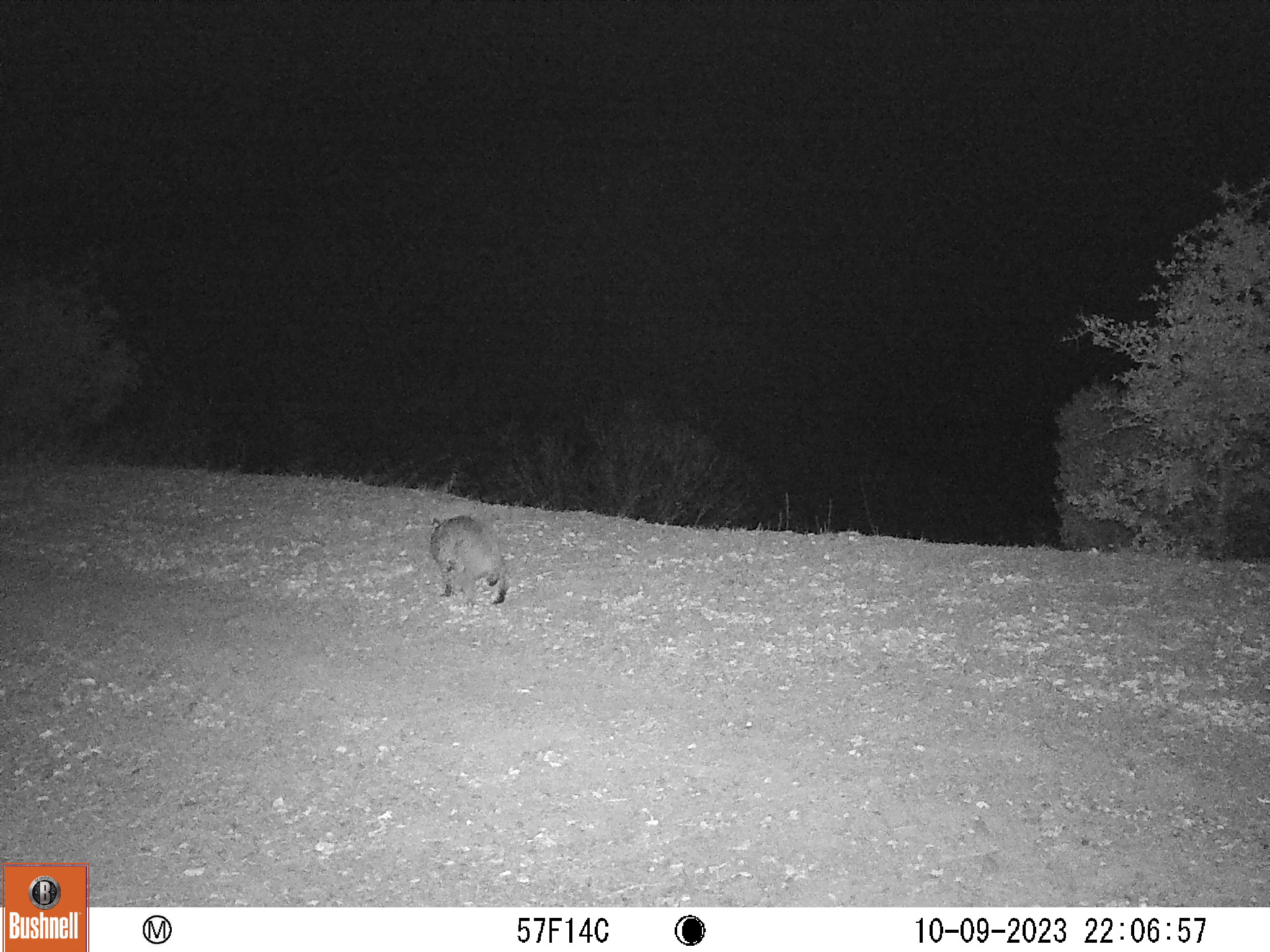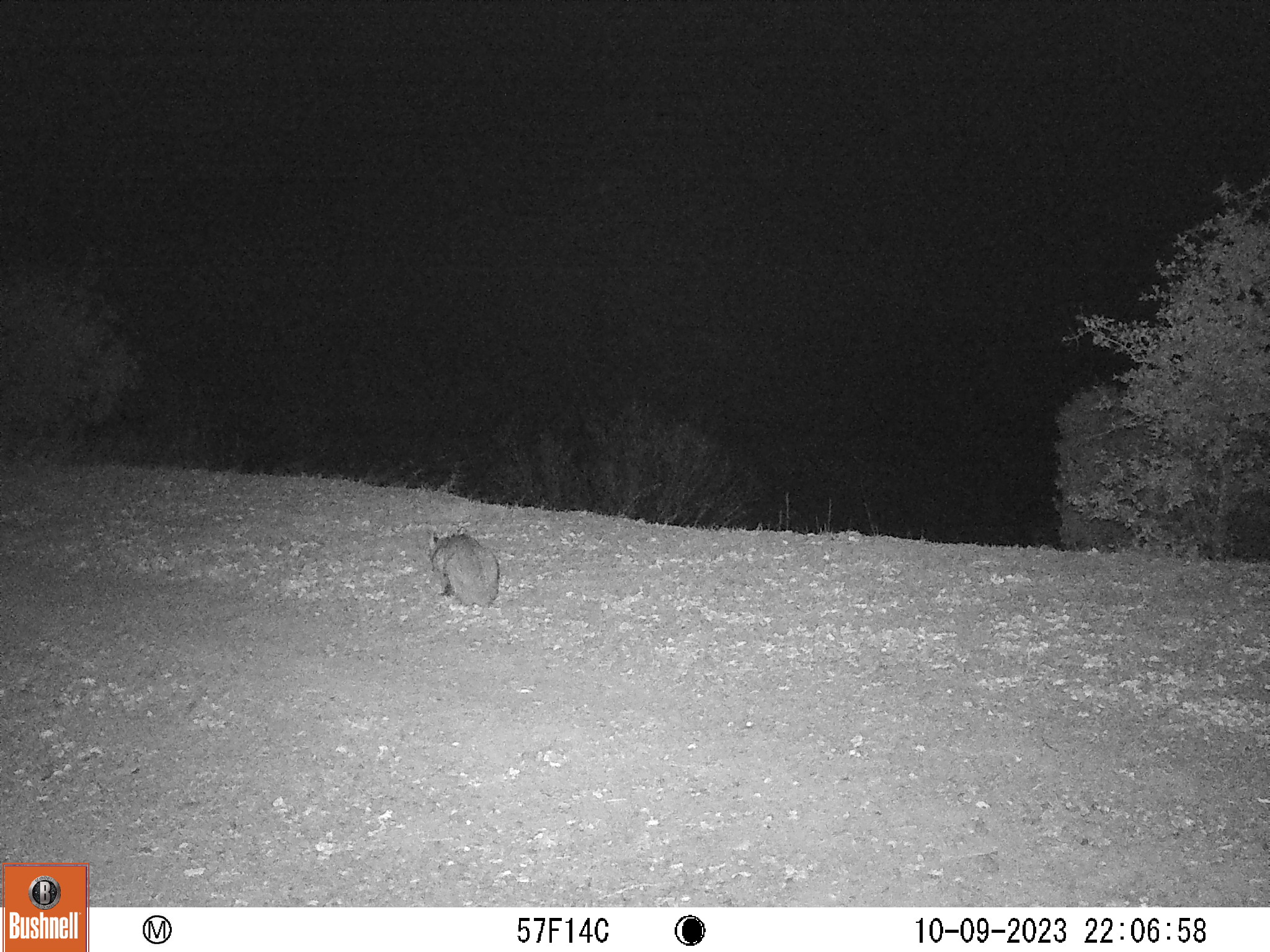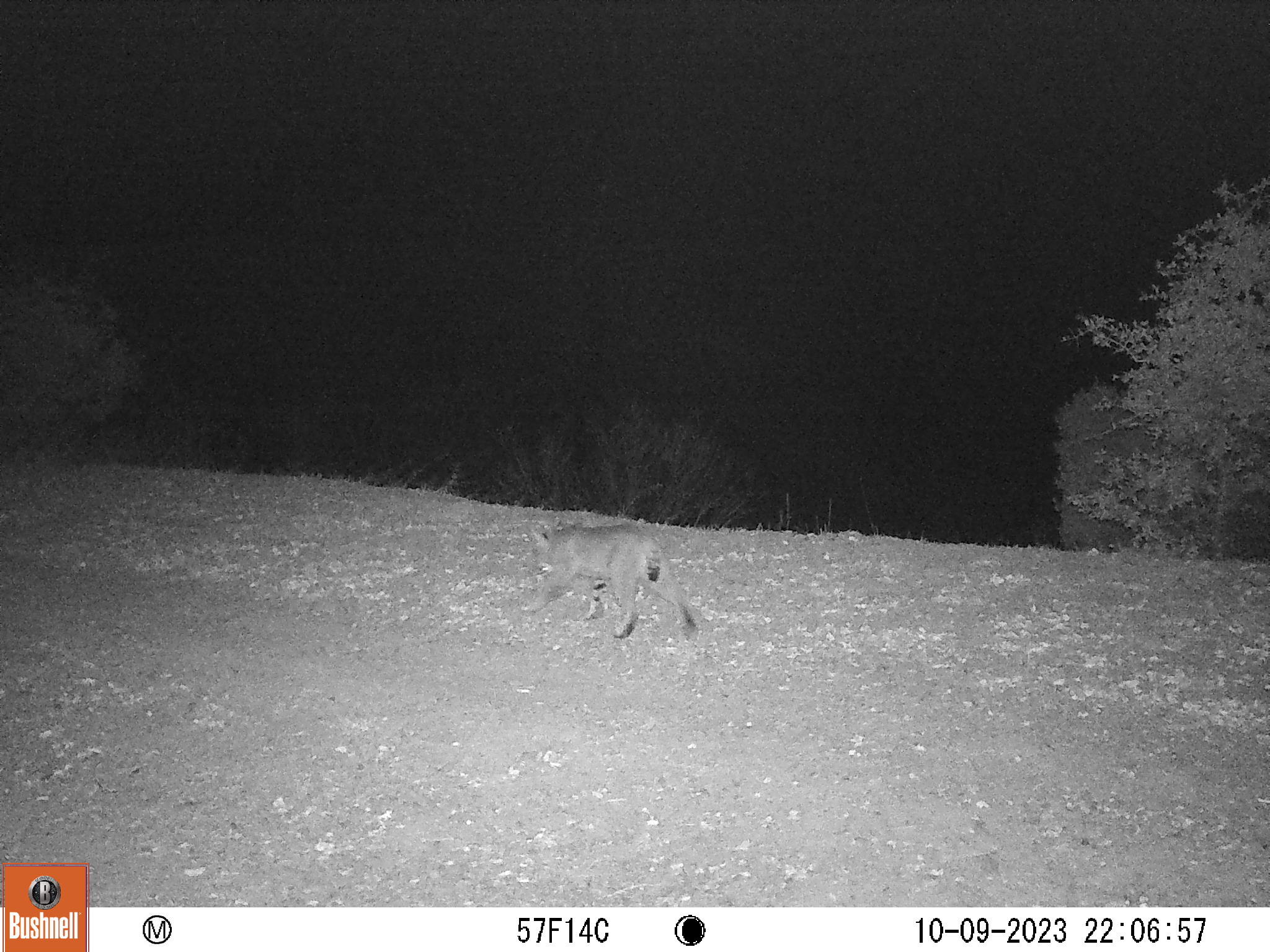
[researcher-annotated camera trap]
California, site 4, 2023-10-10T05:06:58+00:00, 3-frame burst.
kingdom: Animalia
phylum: Chordata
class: Mammalia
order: Carnivora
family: Felidae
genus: Lynx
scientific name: Lynx rufus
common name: bobcat